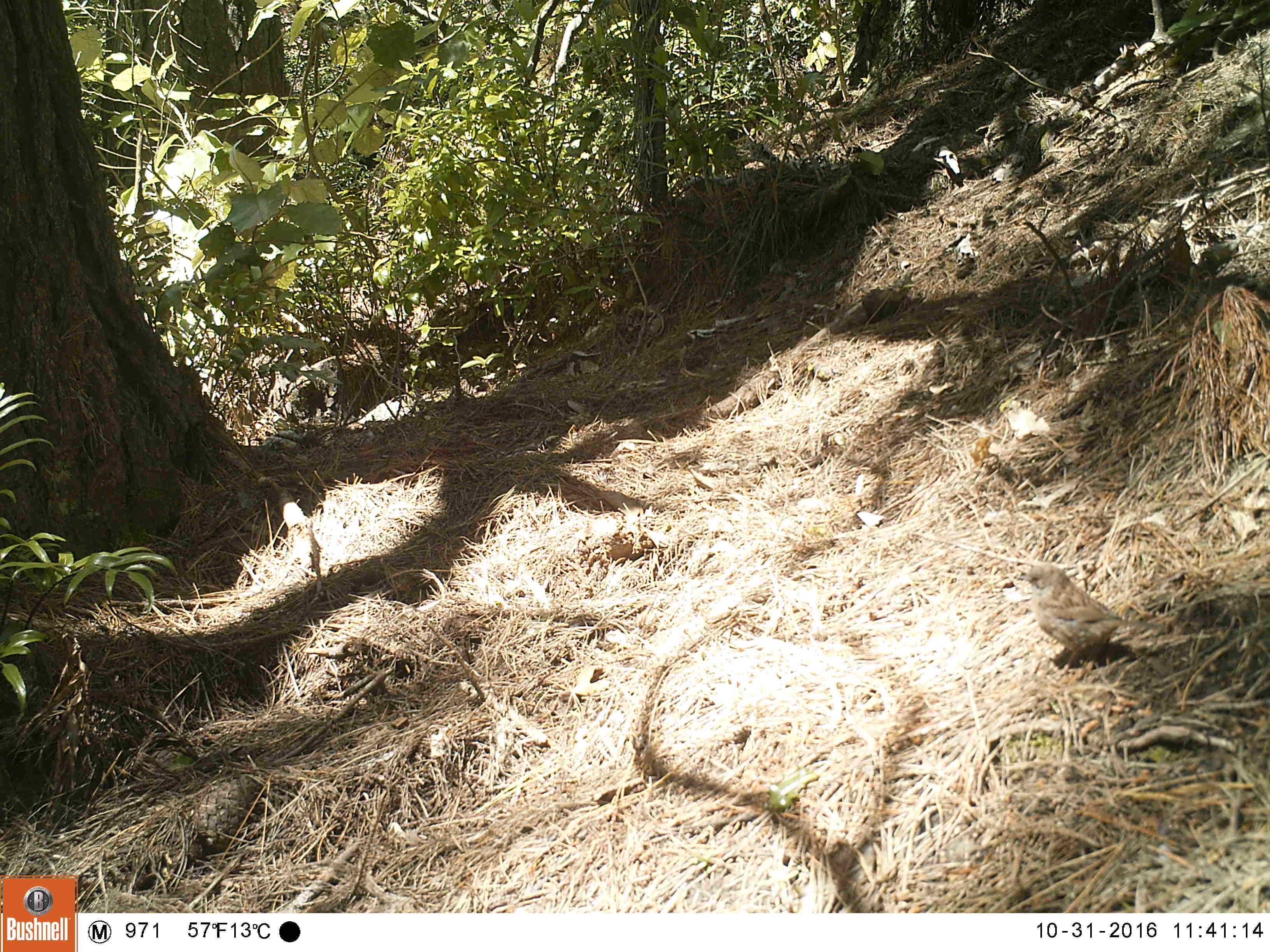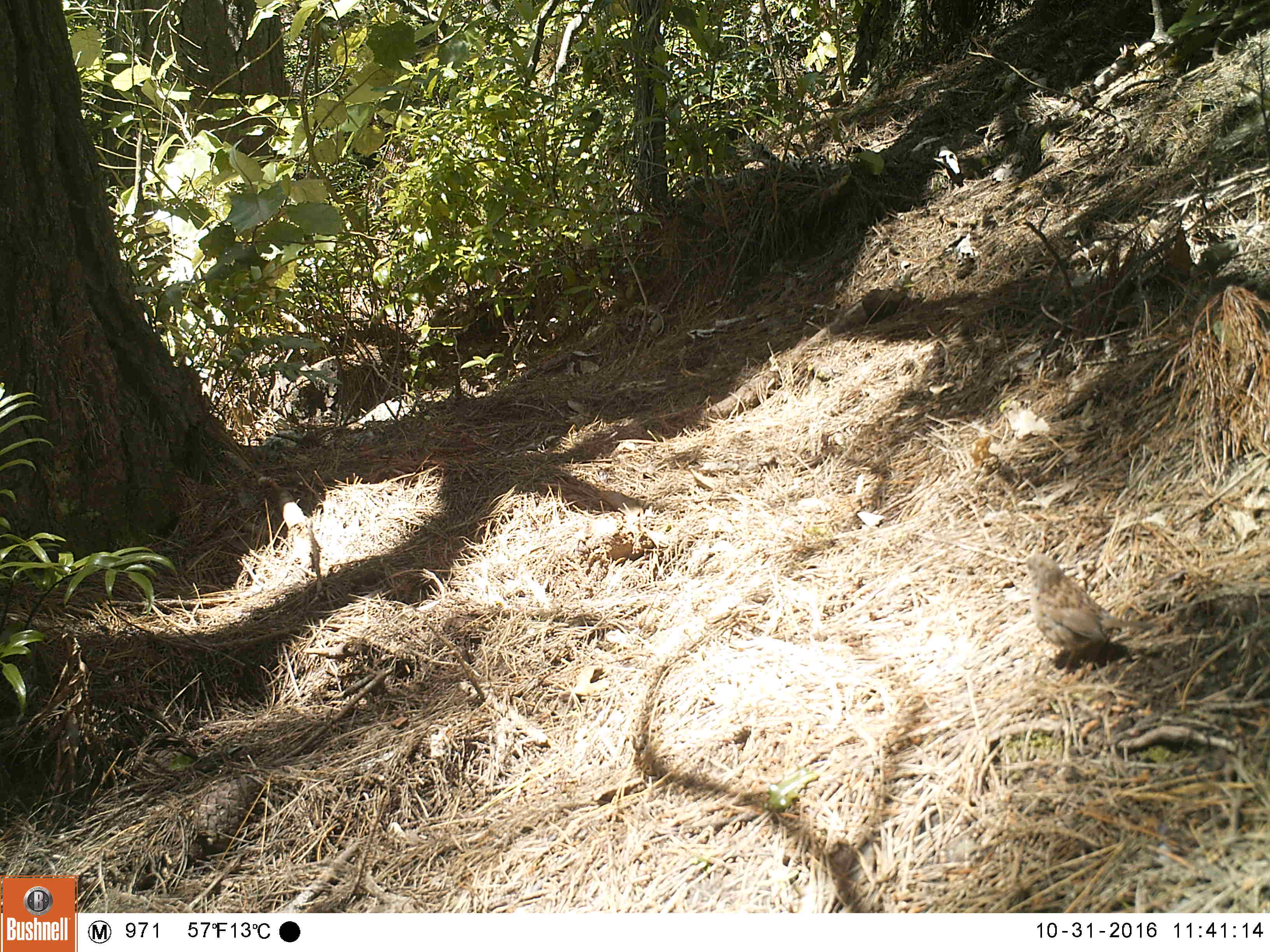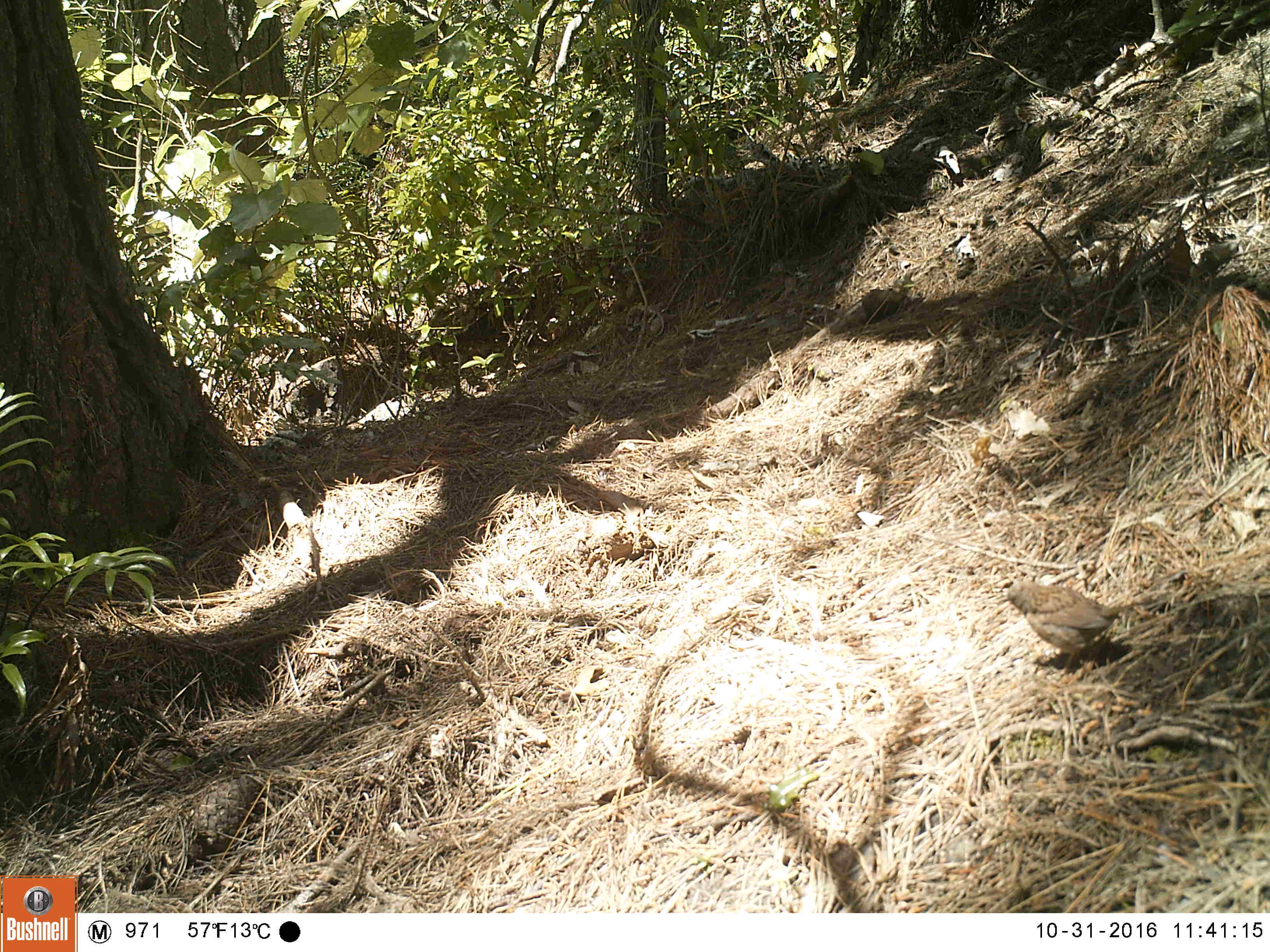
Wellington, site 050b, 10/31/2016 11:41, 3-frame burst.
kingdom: Animalia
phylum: Chordata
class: Aves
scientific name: Aves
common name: bird